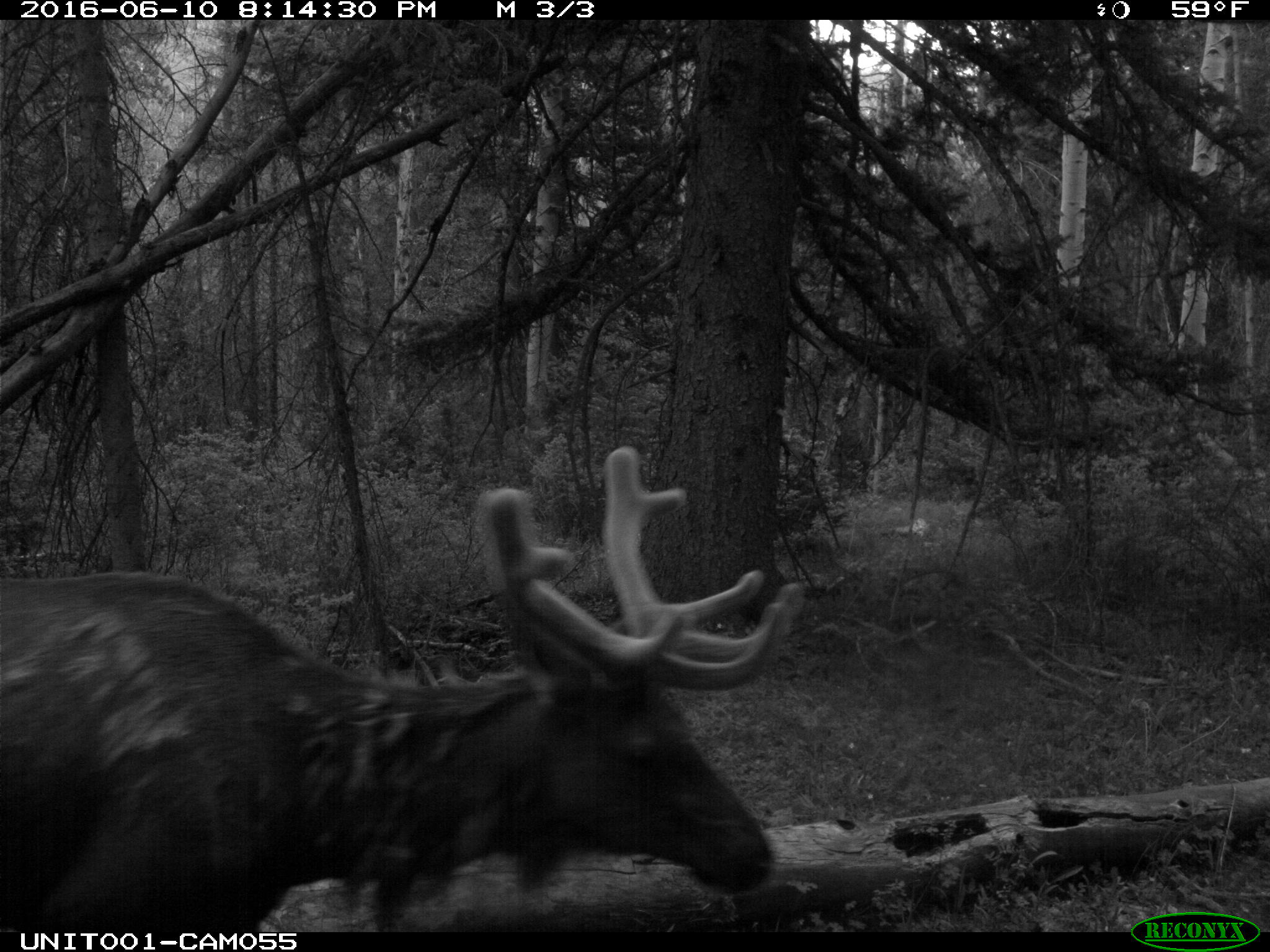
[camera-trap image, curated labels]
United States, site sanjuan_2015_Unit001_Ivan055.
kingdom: Animalia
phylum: Chordata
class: Mammalia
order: Artiodactyla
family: Cervidae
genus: Cervus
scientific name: Cervus elaphus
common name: red deer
Cervus elaphus (red deer).